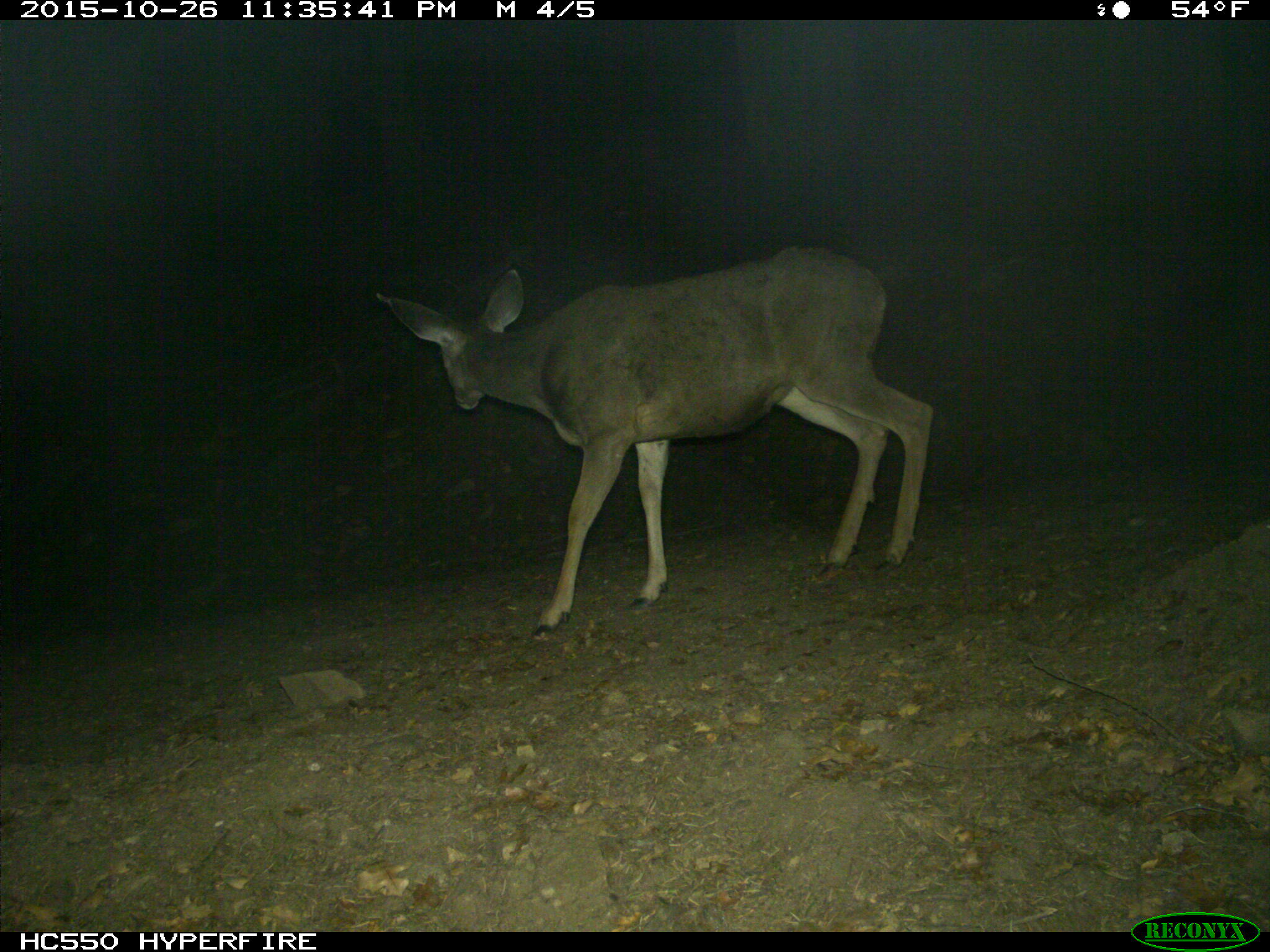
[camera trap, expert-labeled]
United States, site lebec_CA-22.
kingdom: Animalia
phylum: Chordata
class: Mammalia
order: Artiodactyla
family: Cervidae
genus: Odocoileus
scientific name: Odocoileus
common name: deer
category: unidentified deer